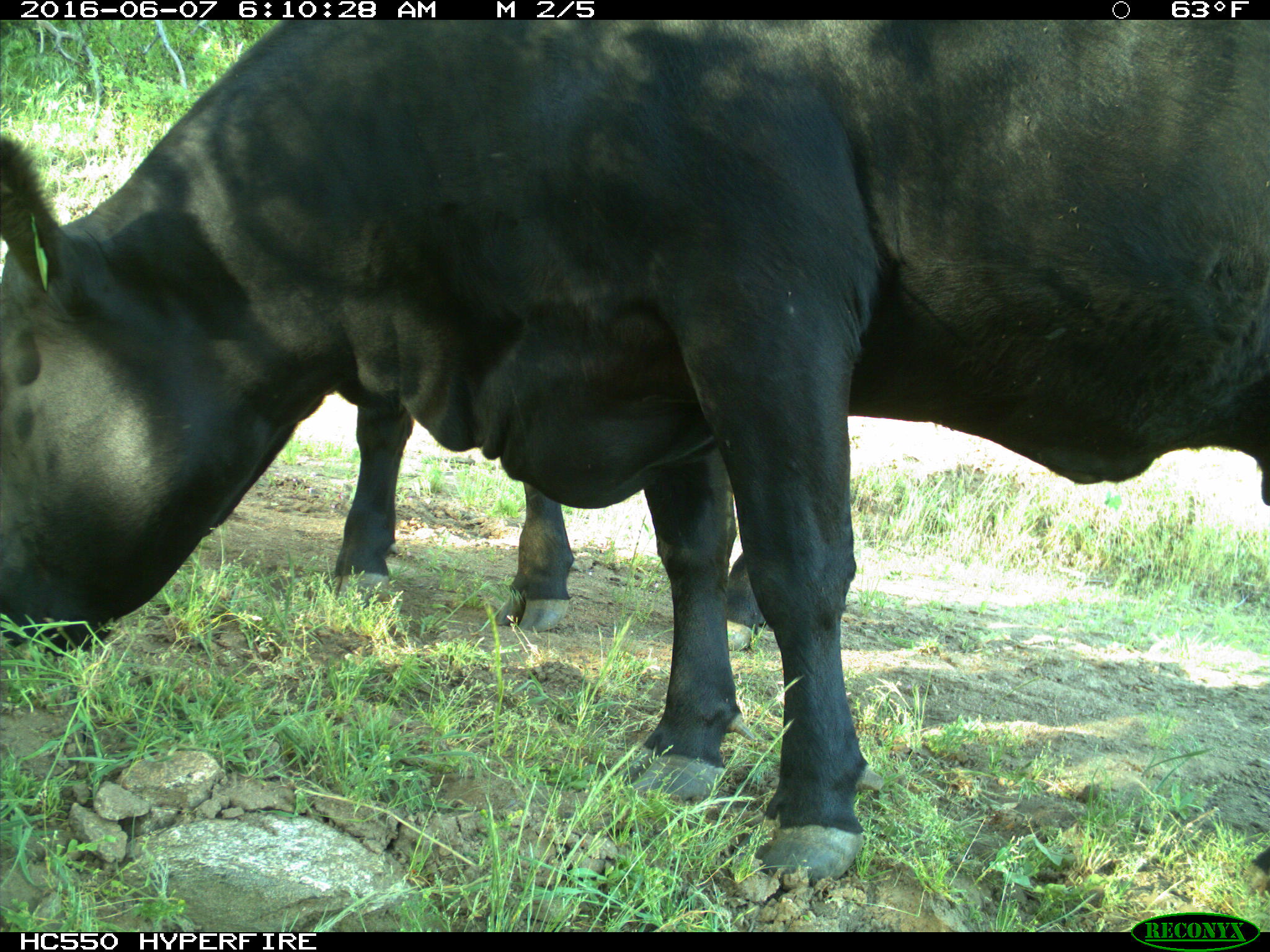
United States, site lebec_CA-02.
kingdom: Animalia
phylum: Chordata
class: Mammalia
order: Artiodactyla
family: Bovidae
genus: Bos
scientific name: Bos taurus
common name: domestic cow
Bos taurus (domestic cow).